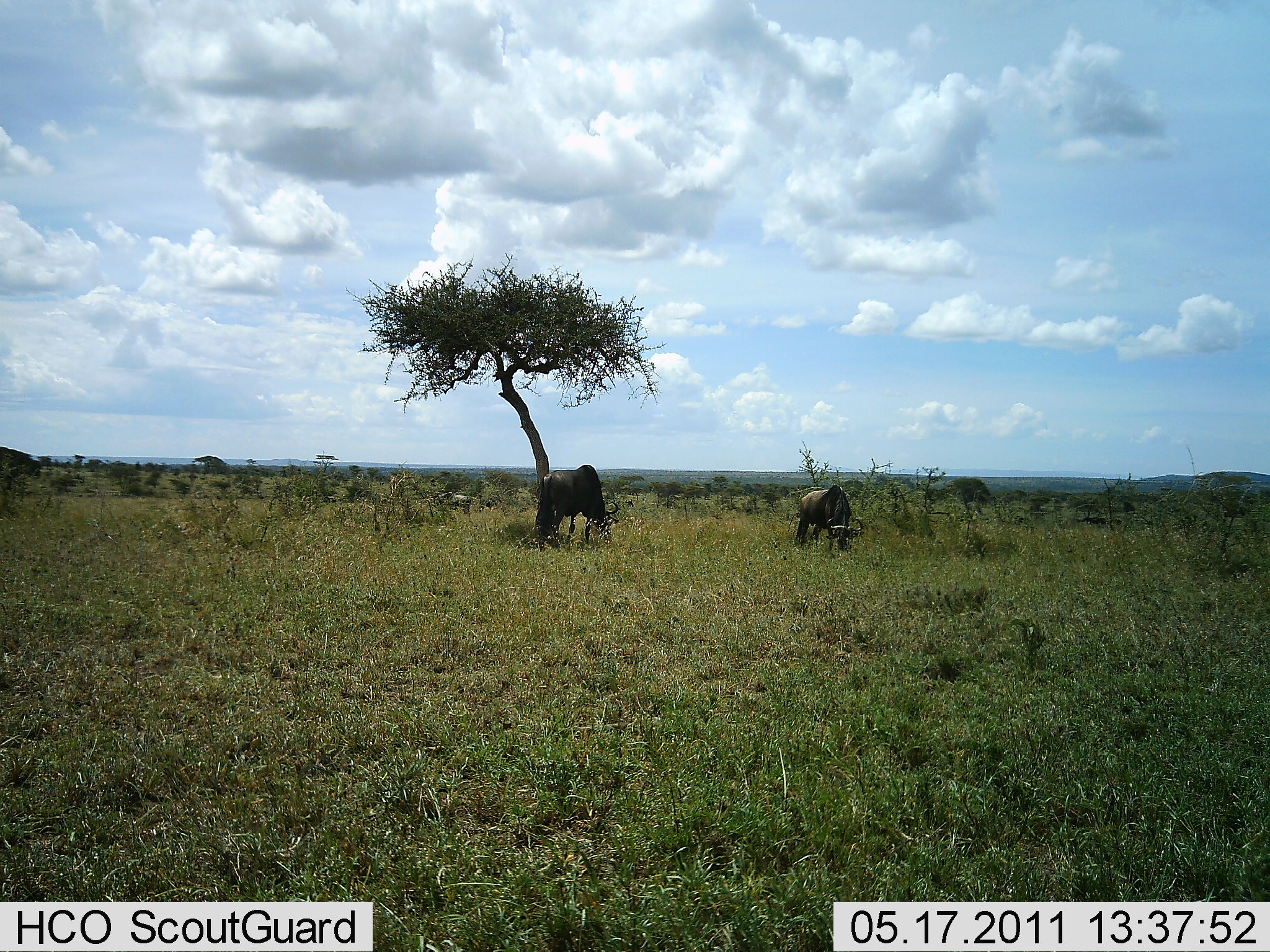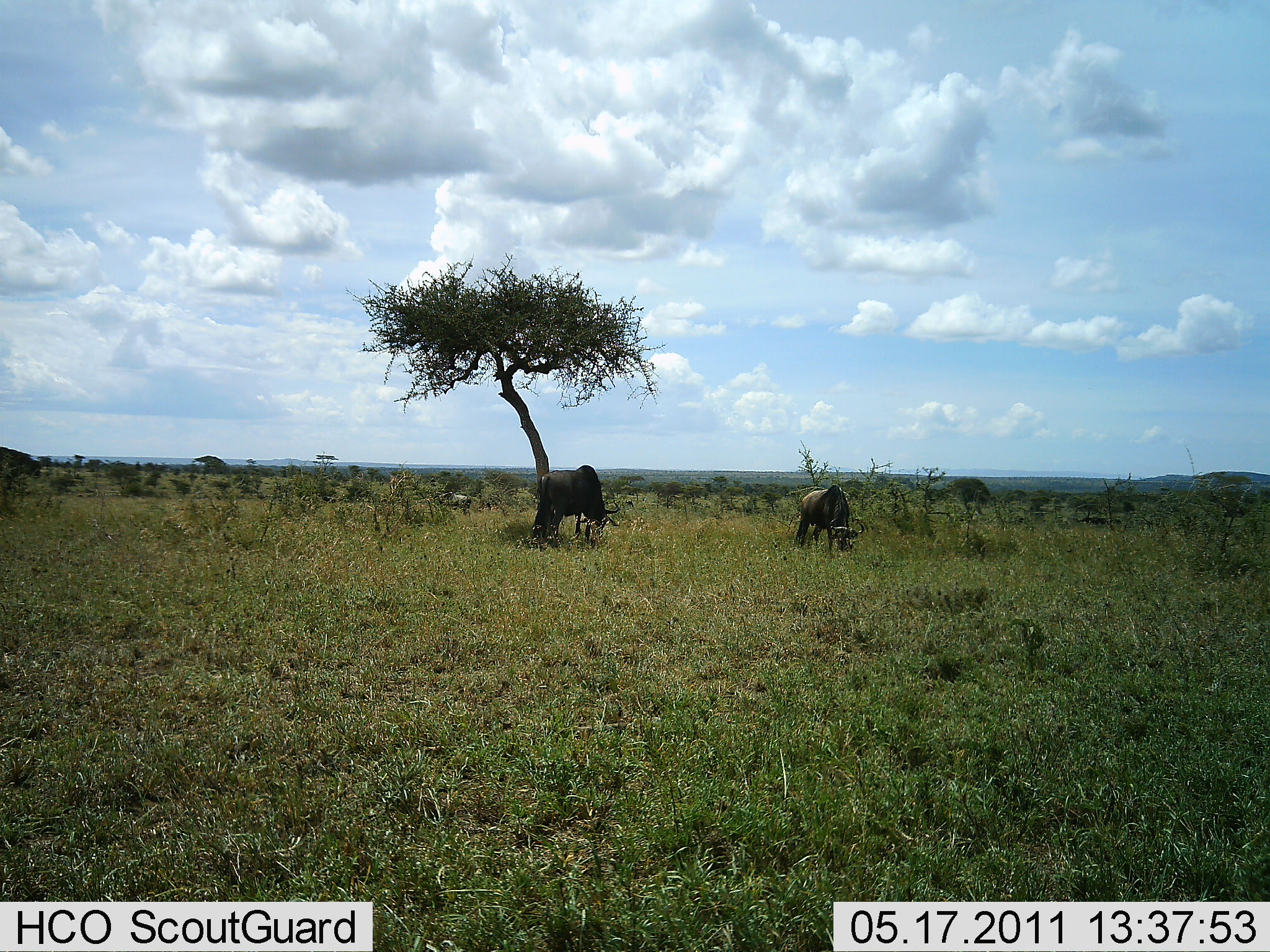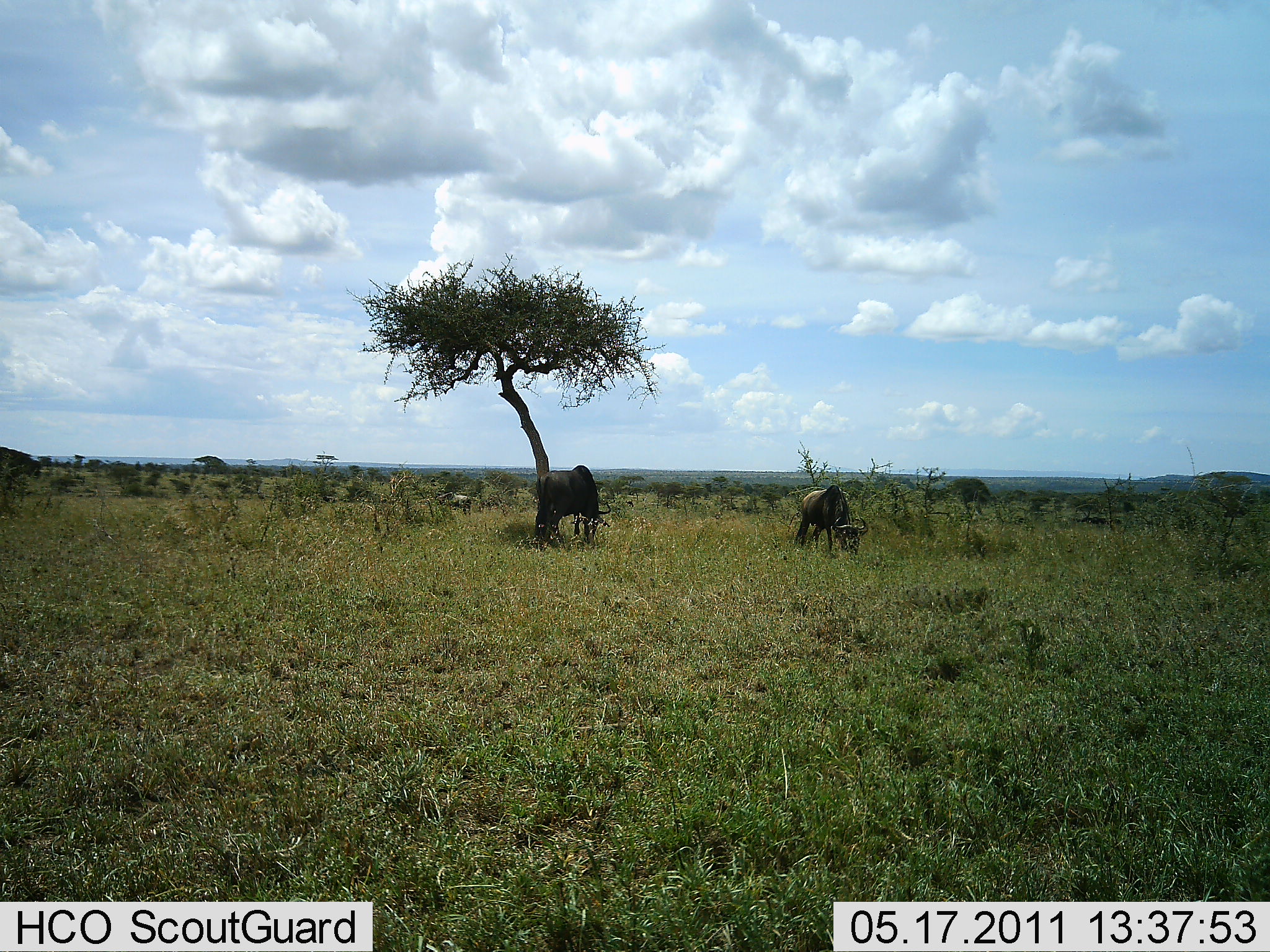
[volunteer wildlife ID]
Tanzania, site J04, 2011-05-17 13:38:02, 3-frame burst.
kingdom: Animalia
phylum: Chordata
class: Mammalia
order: Artiodactyla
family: Bovidae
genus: Connochaetes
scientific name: Connochaetes taurinus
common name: blue wildebeest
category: wildebeest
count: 2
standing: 17%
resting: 8%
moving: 0%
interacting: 0%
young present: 0%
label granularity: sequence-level